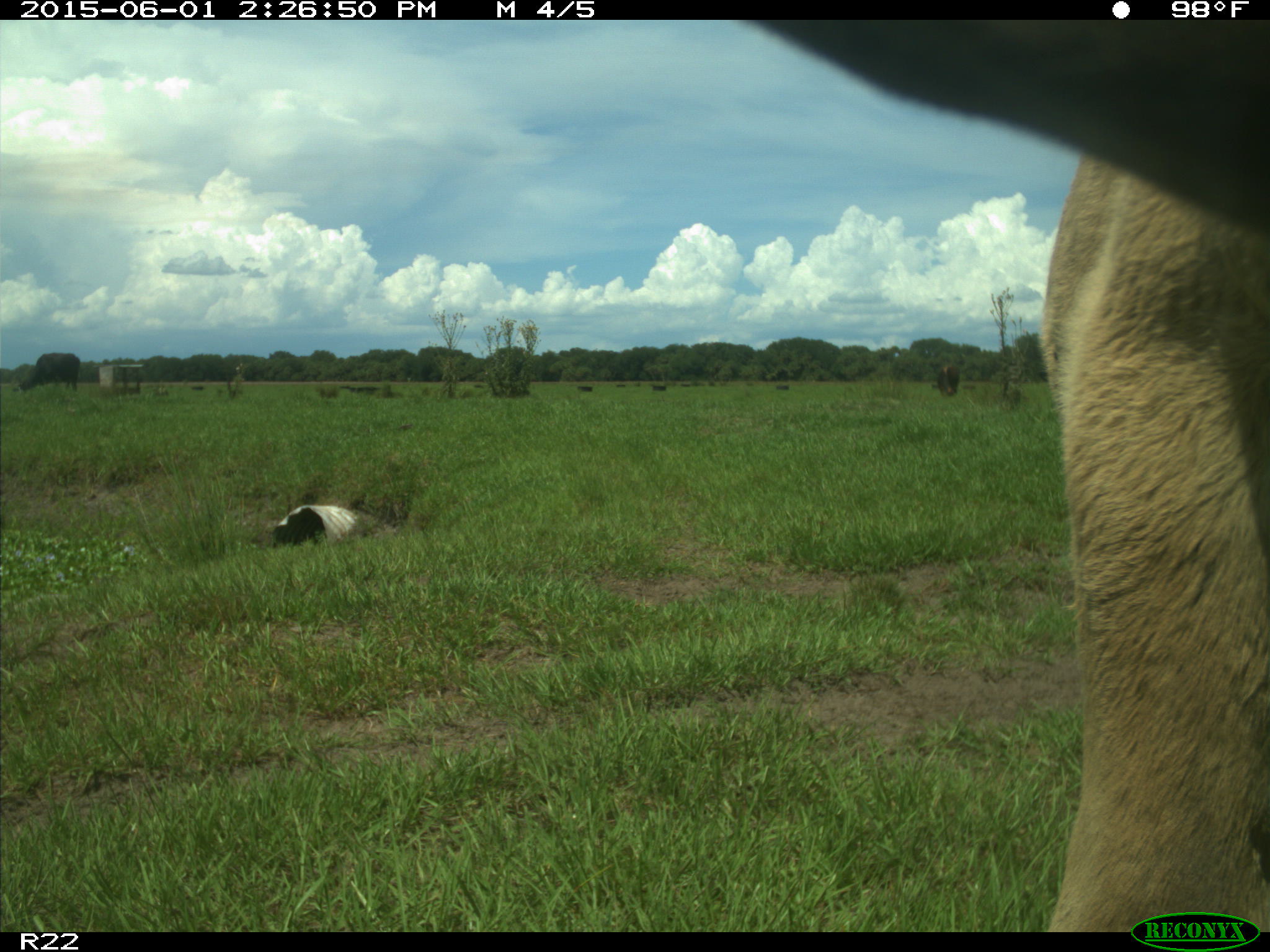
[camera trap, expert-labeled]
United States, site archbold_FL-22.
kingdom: Animalia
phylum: Chordata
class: Mammalia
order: Artiodactyla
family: Bovidae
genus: Bos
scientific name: Bos taurus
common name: domestic cow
Bos taurus (domestic cow).